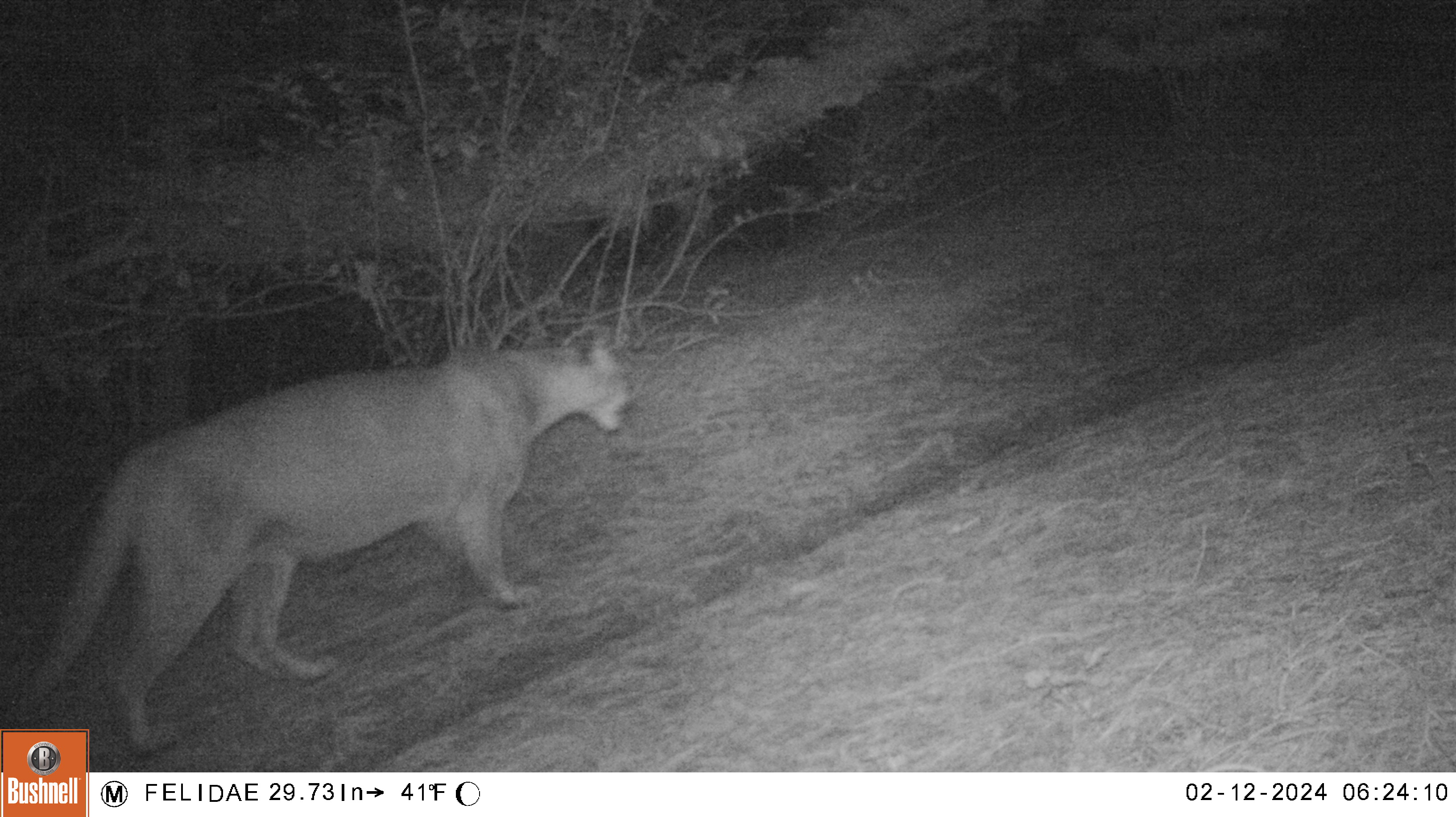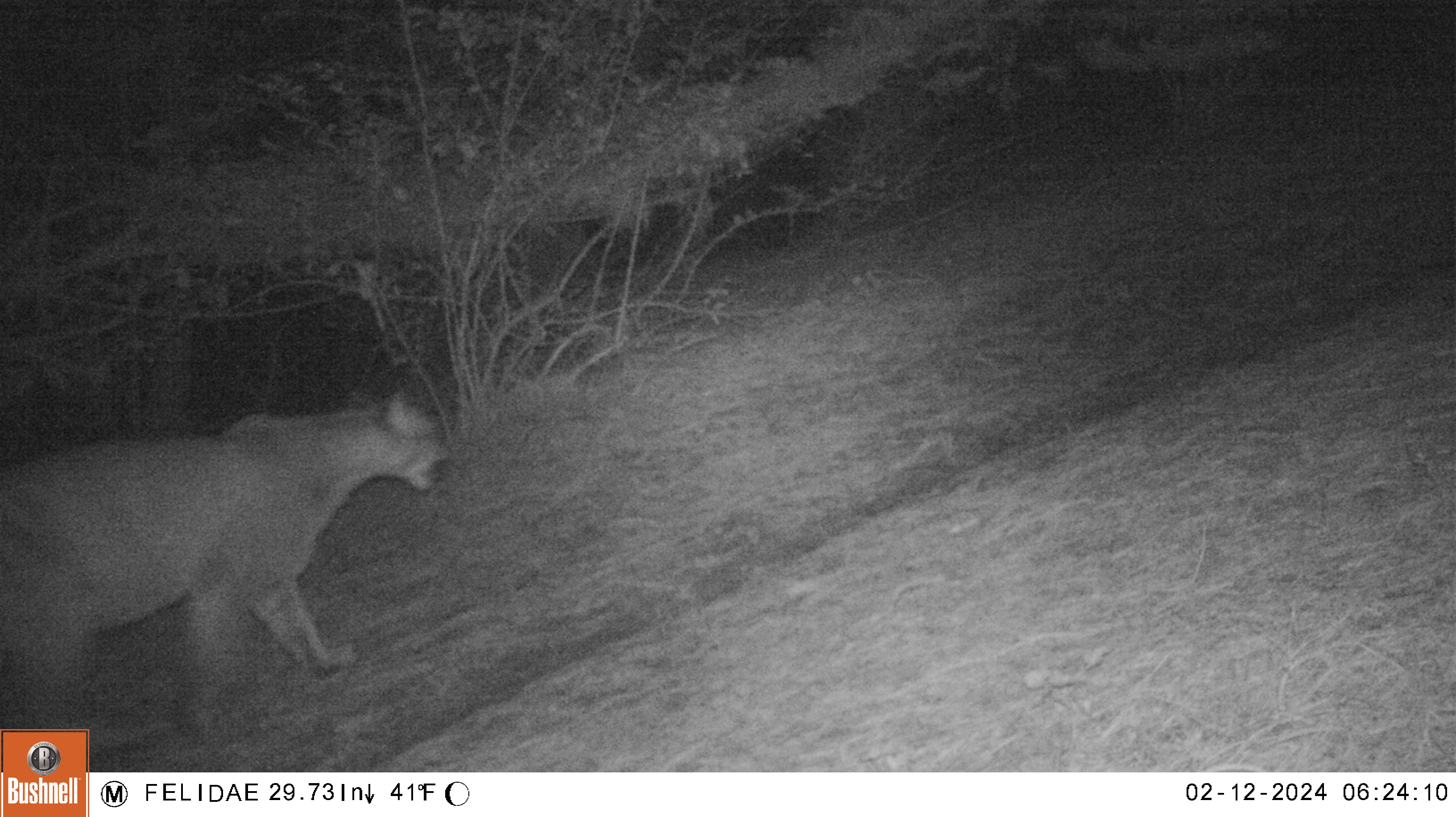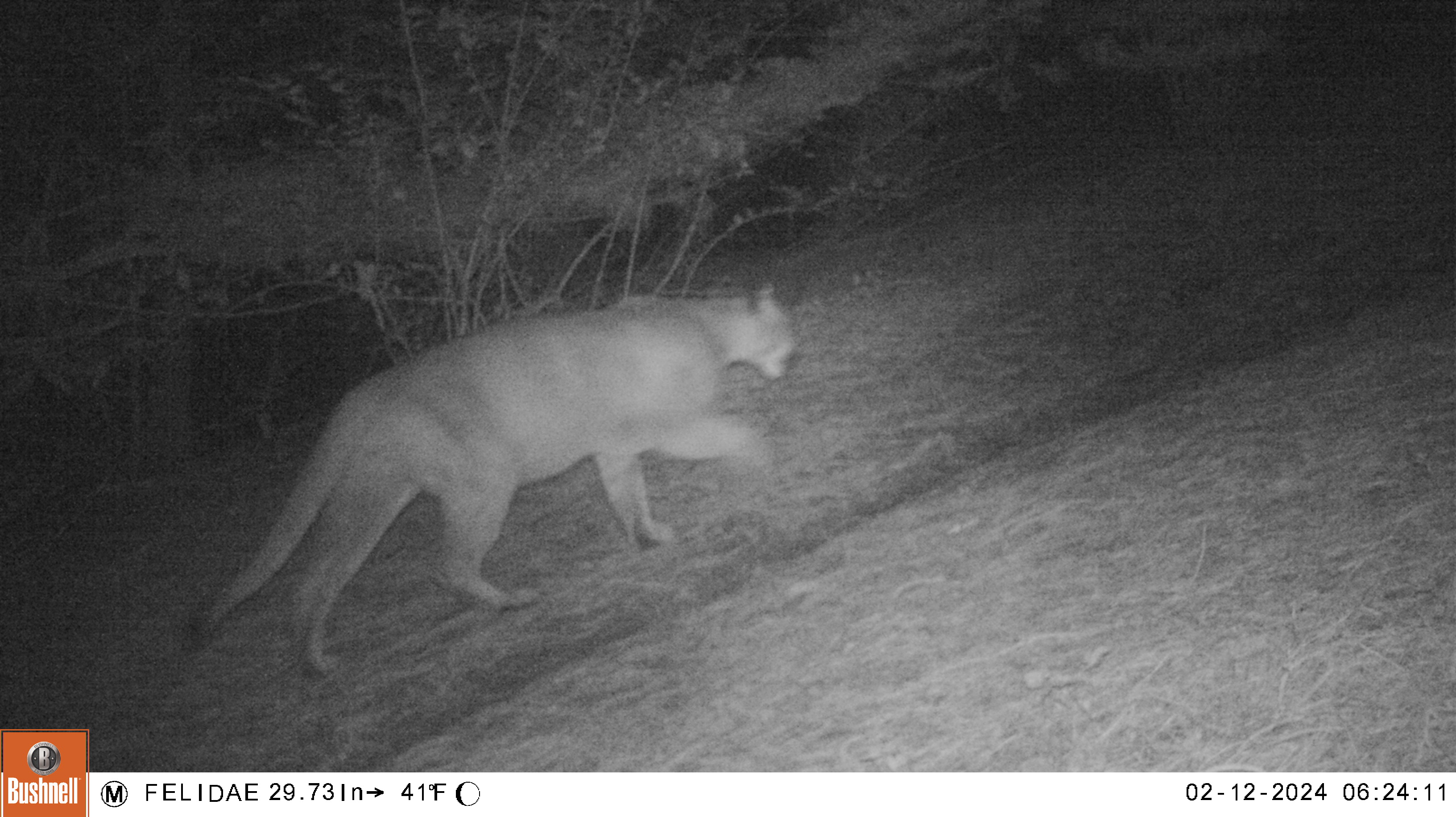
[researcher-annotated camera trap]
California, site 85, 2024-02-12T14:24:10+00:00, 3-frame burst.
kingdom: Animalia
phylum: Chordata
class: Mammalia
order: Carnivora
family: Felidae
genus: Puma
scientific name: Puma concolor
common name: puma